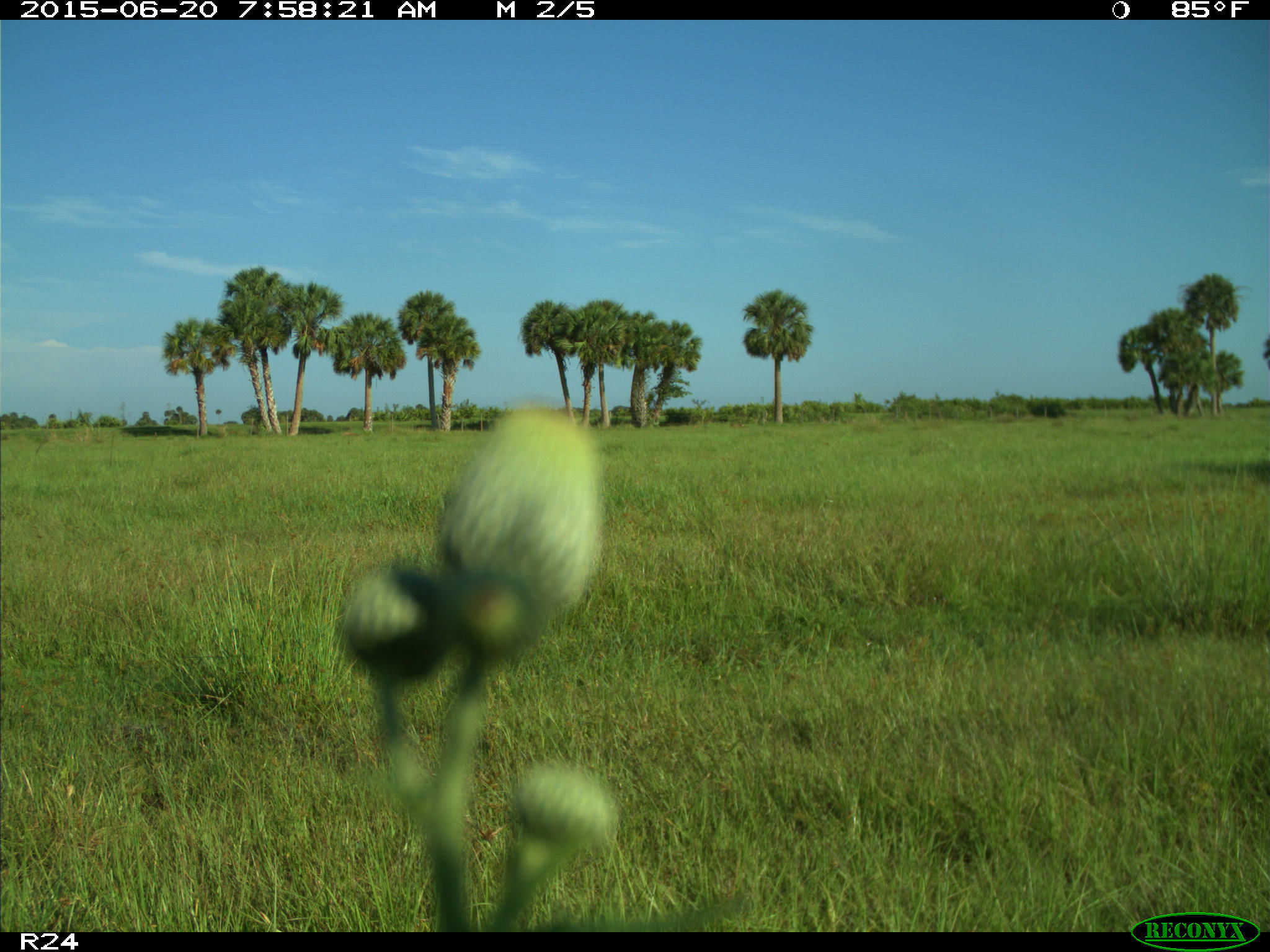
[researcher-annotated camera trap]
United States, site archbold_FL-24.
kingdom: Animalia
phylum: Chordata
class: Mammalia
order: Artiodactyla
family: Bovidae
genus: Bos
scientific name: Bos taurus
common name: domestic cow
Bos taurus (domestic cow).